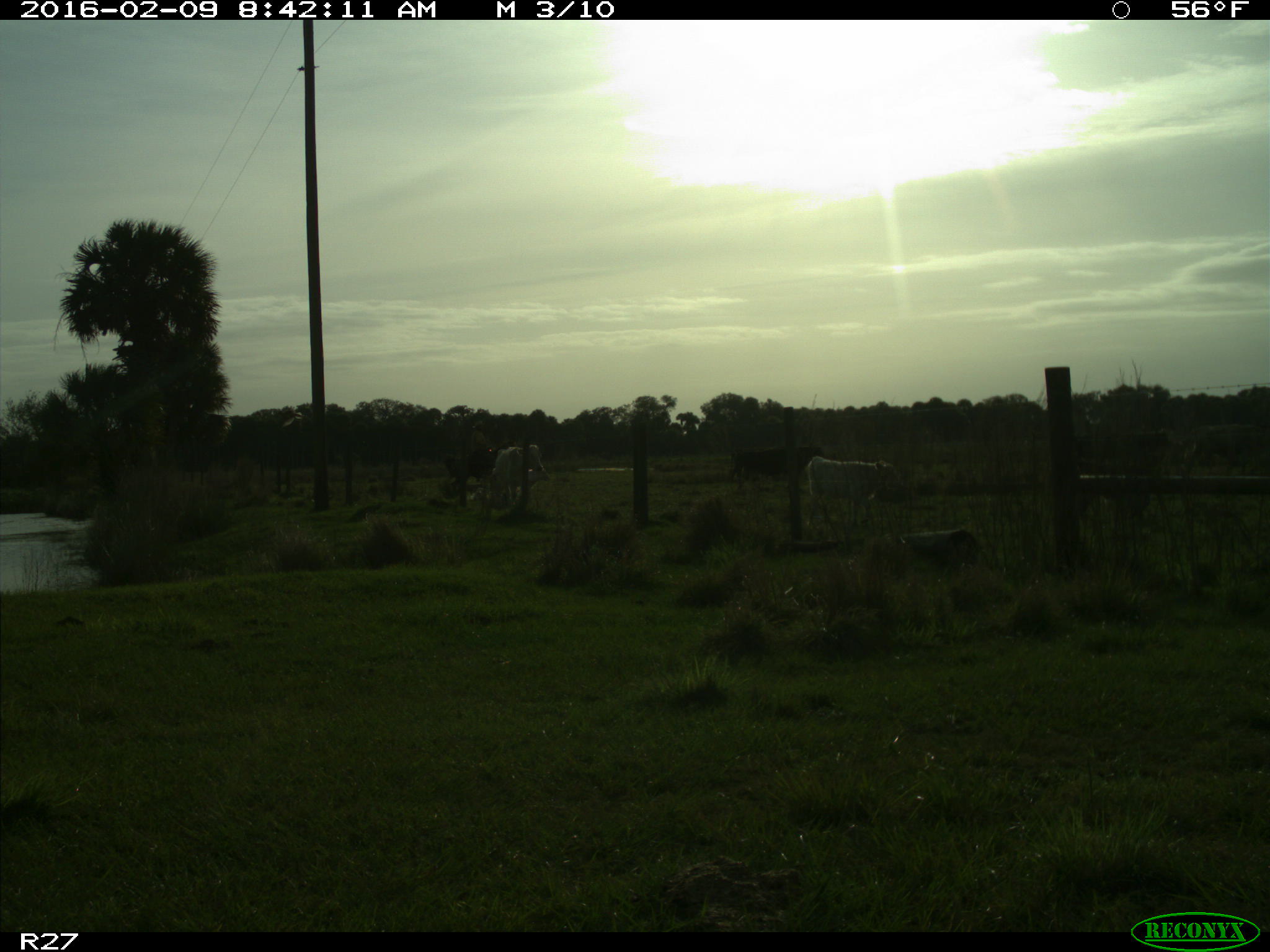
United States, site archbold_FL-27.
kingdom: Animalia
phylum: Chordata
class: Mammalia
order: Artiodactyla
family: Bovidae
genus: Bos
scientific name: Bos taurus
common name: domestic cow